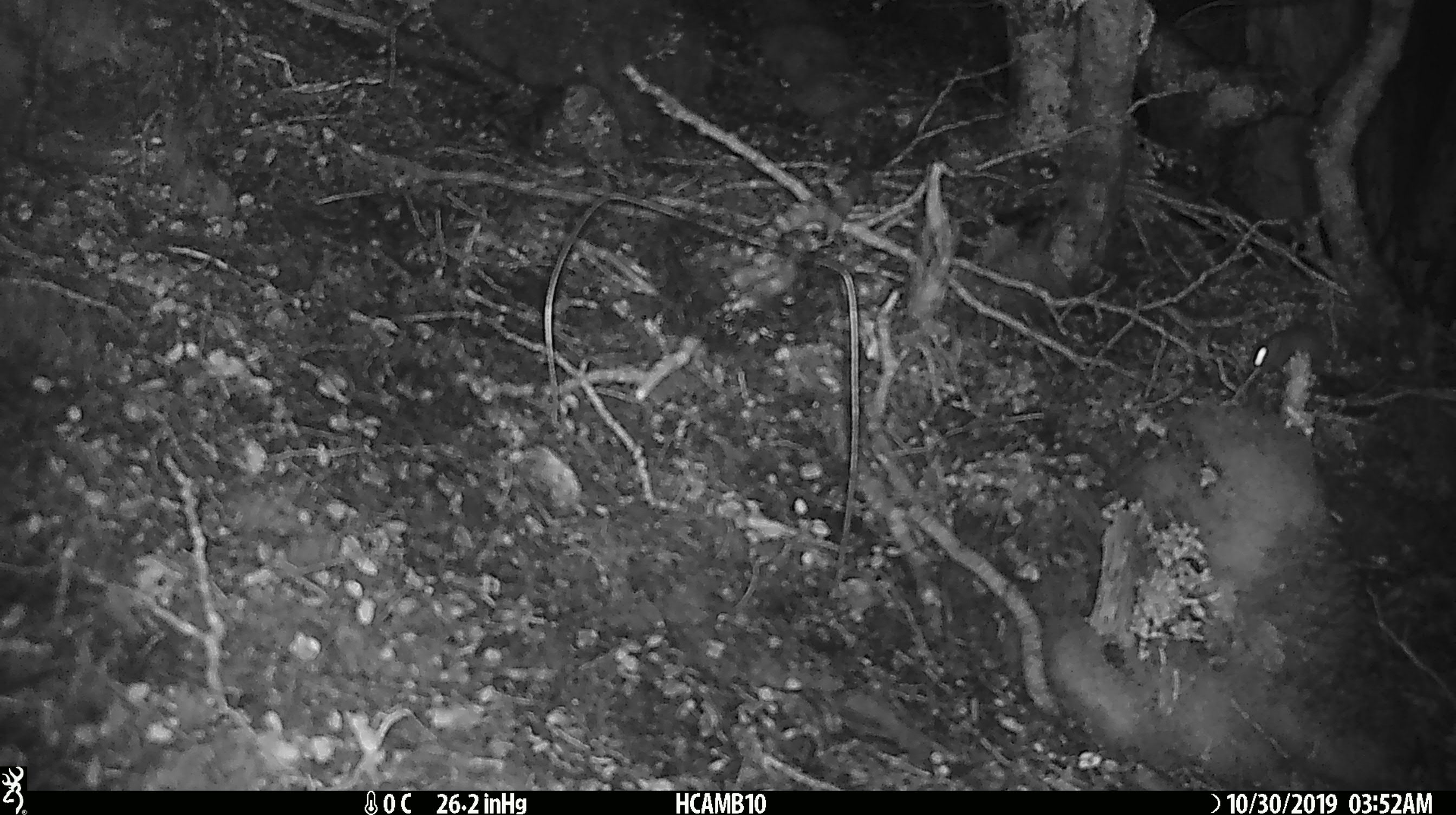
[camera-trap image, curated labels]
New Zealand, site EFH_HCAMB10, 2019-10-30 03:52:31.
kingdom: Animalia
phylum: Chordata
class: Mammalia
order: Rodentia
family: Muridae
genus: Mus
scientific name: Mus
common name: mouse